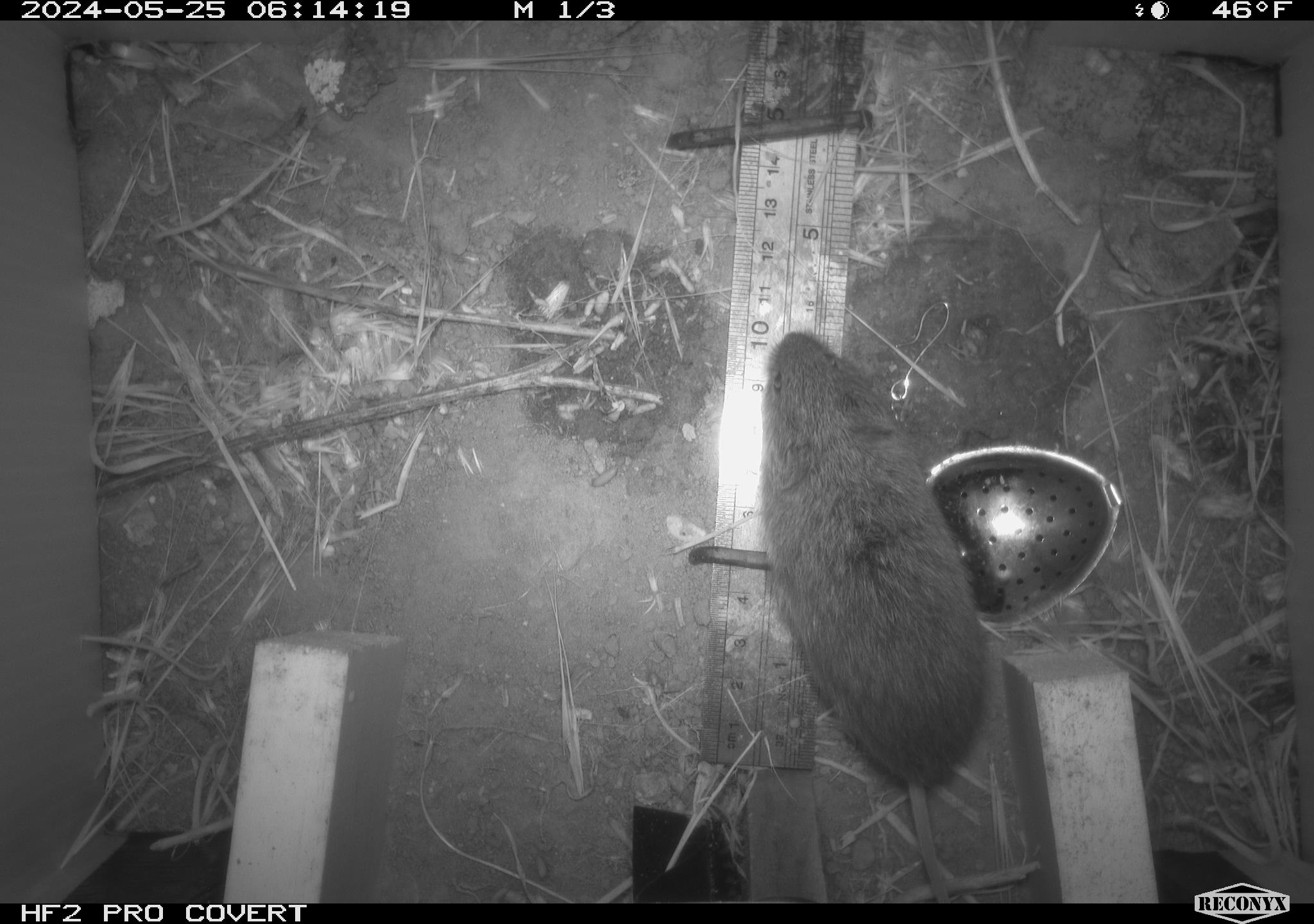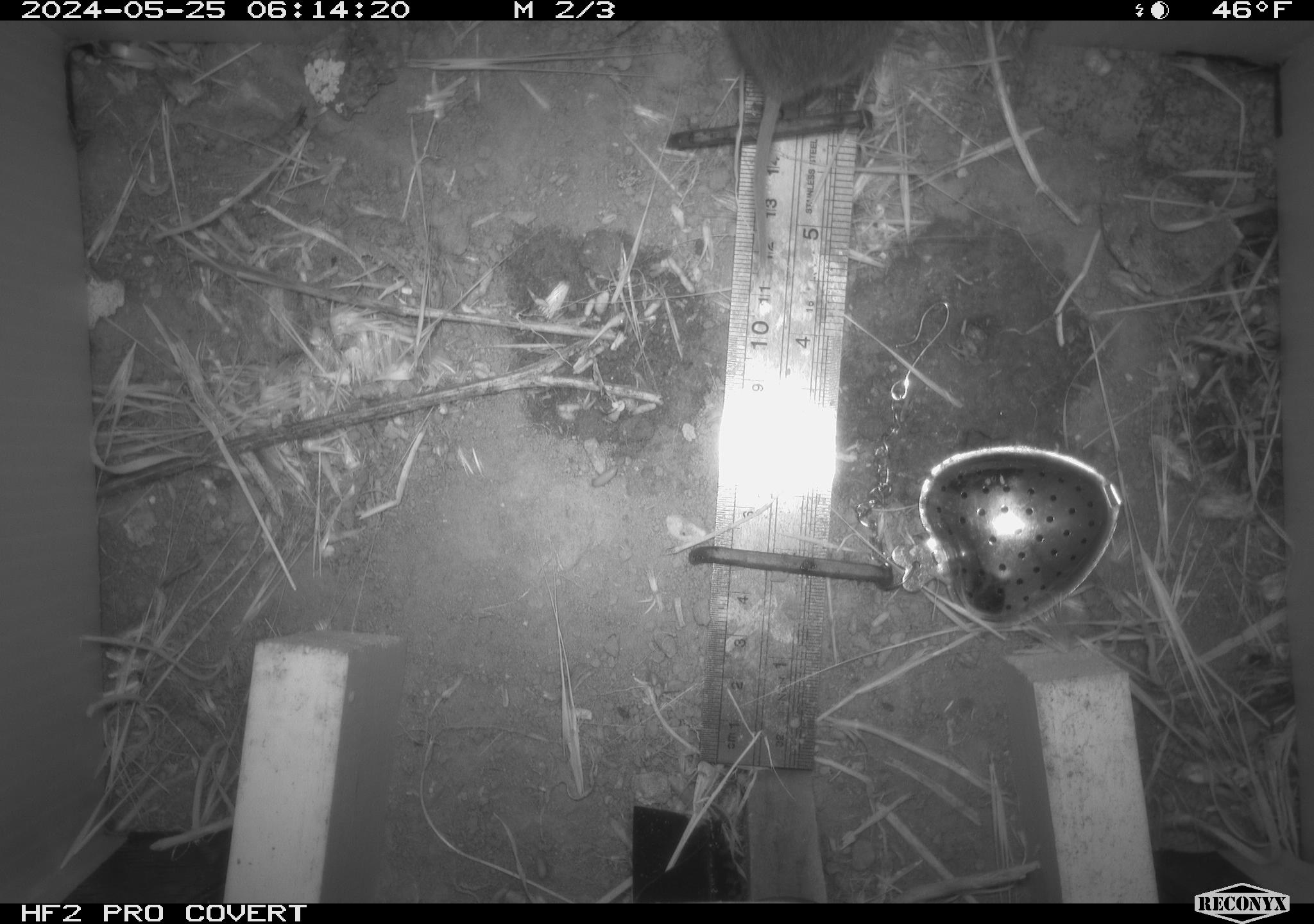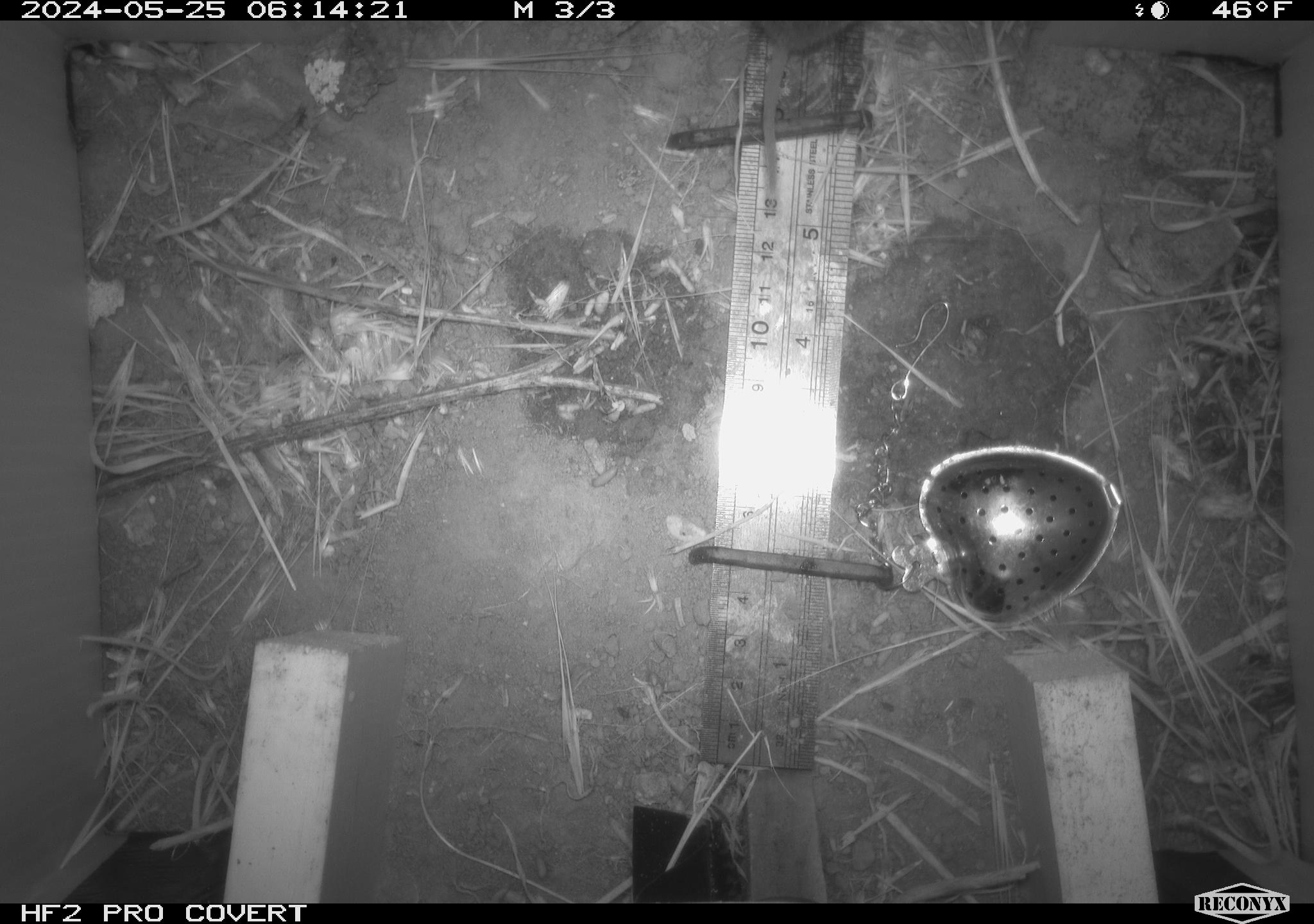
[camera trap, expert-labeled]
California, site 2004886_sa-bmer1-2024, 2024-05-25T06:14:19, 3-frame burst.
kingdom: Animalia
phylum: Chordata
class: Mammalia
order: Rodentia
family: Cricetidae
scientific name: Arvicolinae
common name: voles, lemmings, and muskrats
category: arvicolinae subfamily